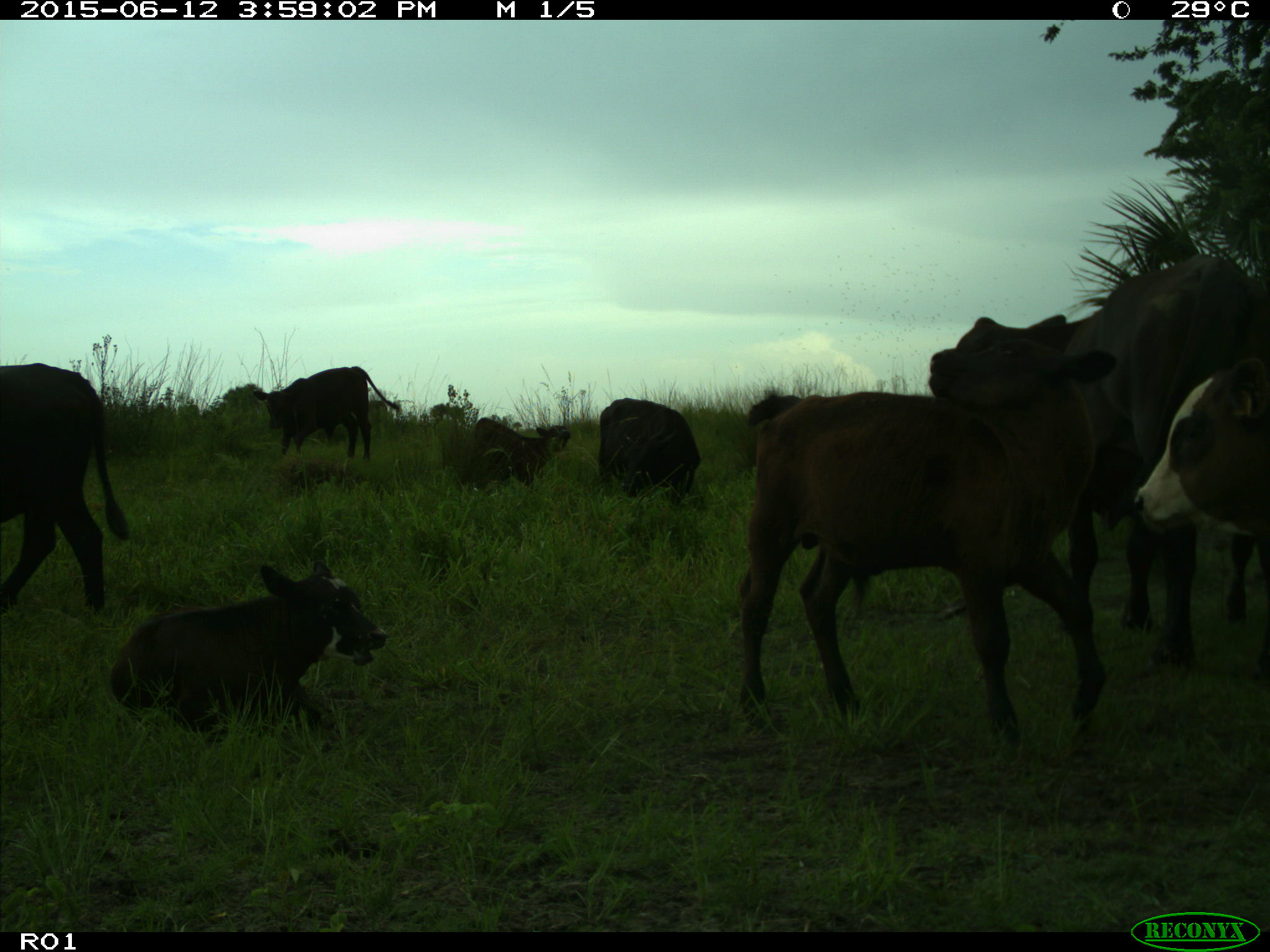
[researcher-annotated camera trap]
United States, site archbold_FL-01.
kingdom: Animalia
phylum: Chordata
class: Mammalia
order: Artiodactyla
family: Bovidae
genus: Bos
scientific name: Bos taurus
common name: domestic cow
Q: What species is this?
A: Bos taurus (domestic cow).